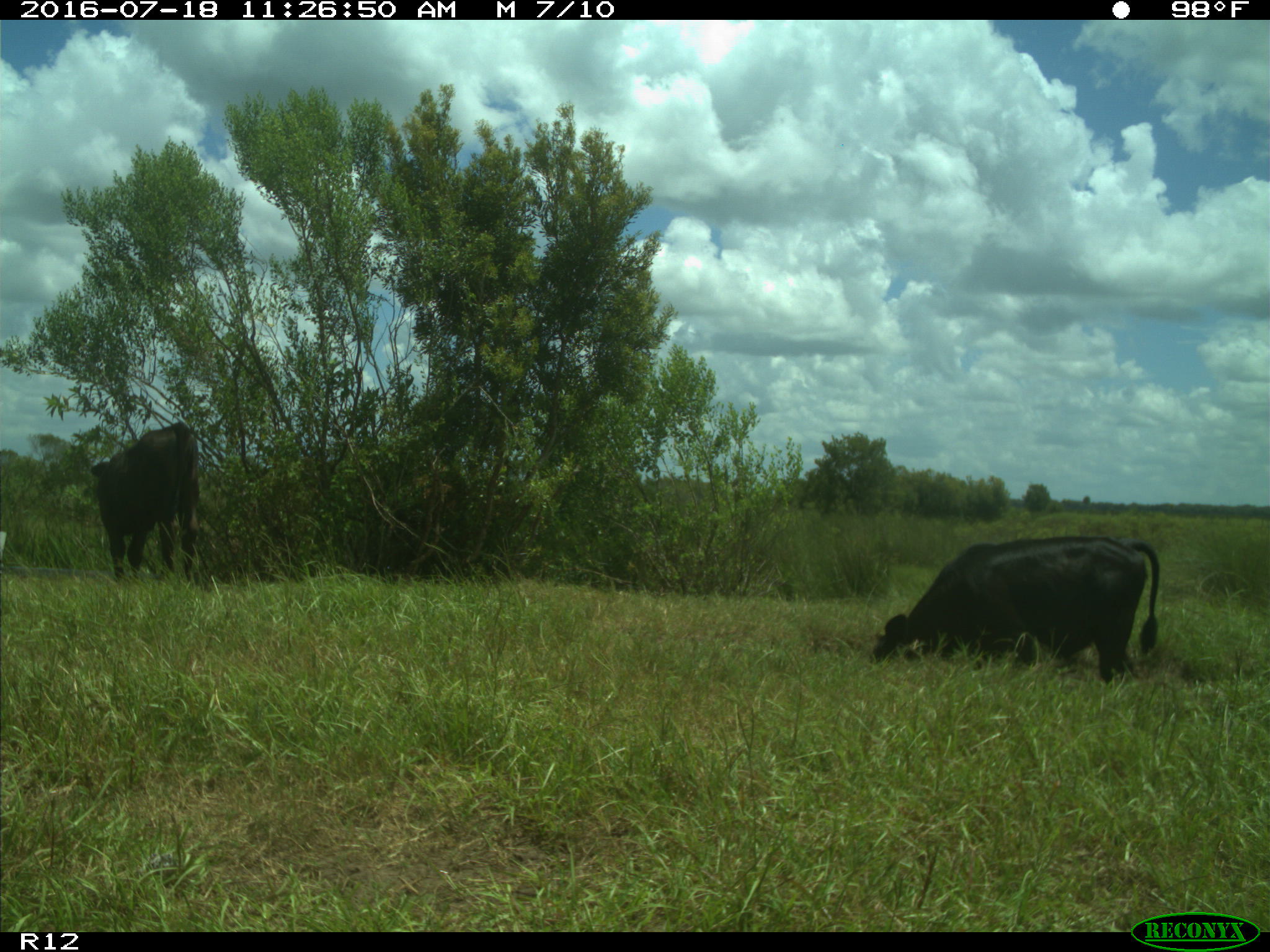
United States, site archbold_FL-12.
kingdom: Animalia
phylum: Chordata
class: Mammalia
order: Artiodactyla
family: Bovidae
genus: Bos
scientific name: Bos taurus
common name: domestic cow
Bos taurus (domestic cow).